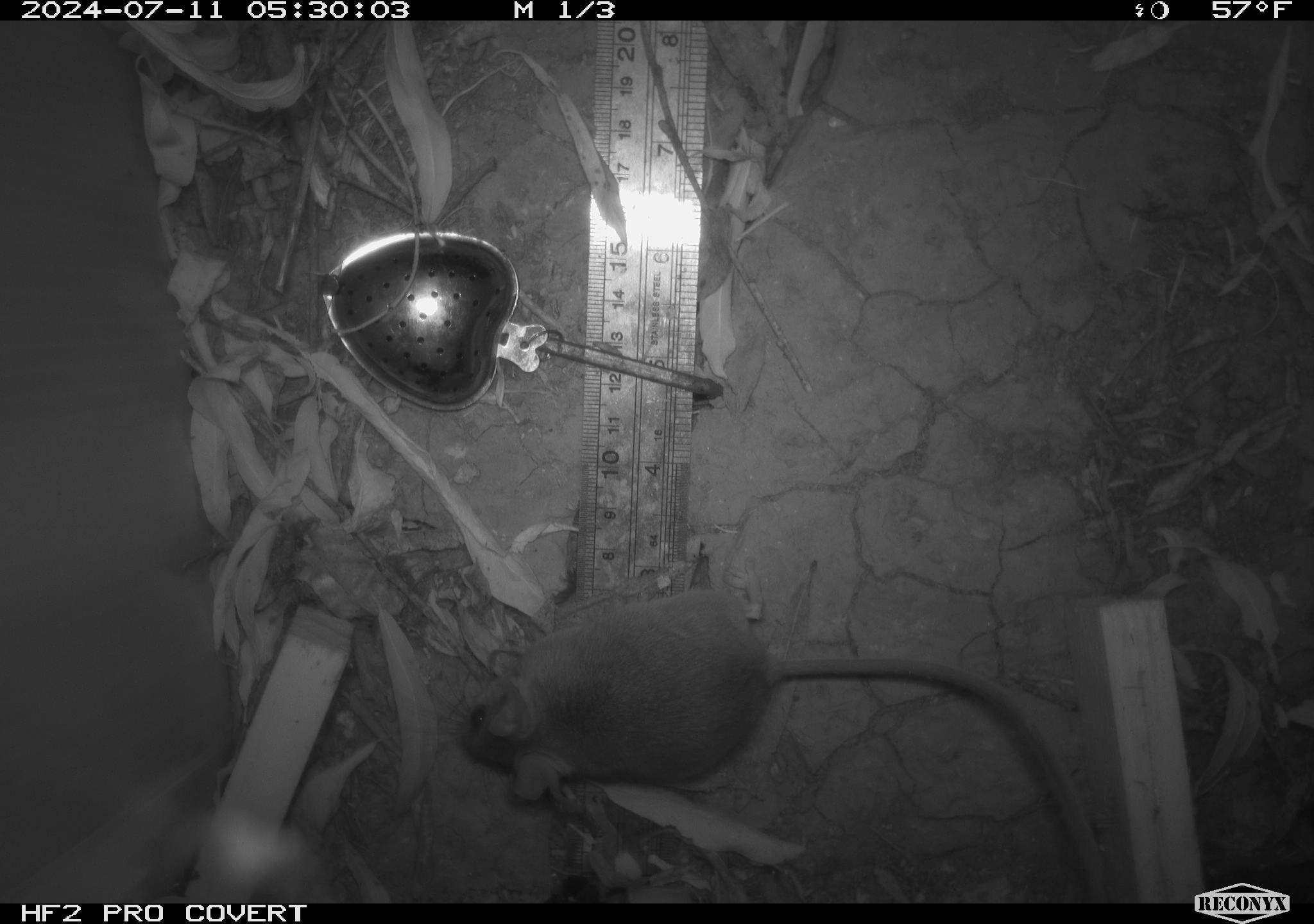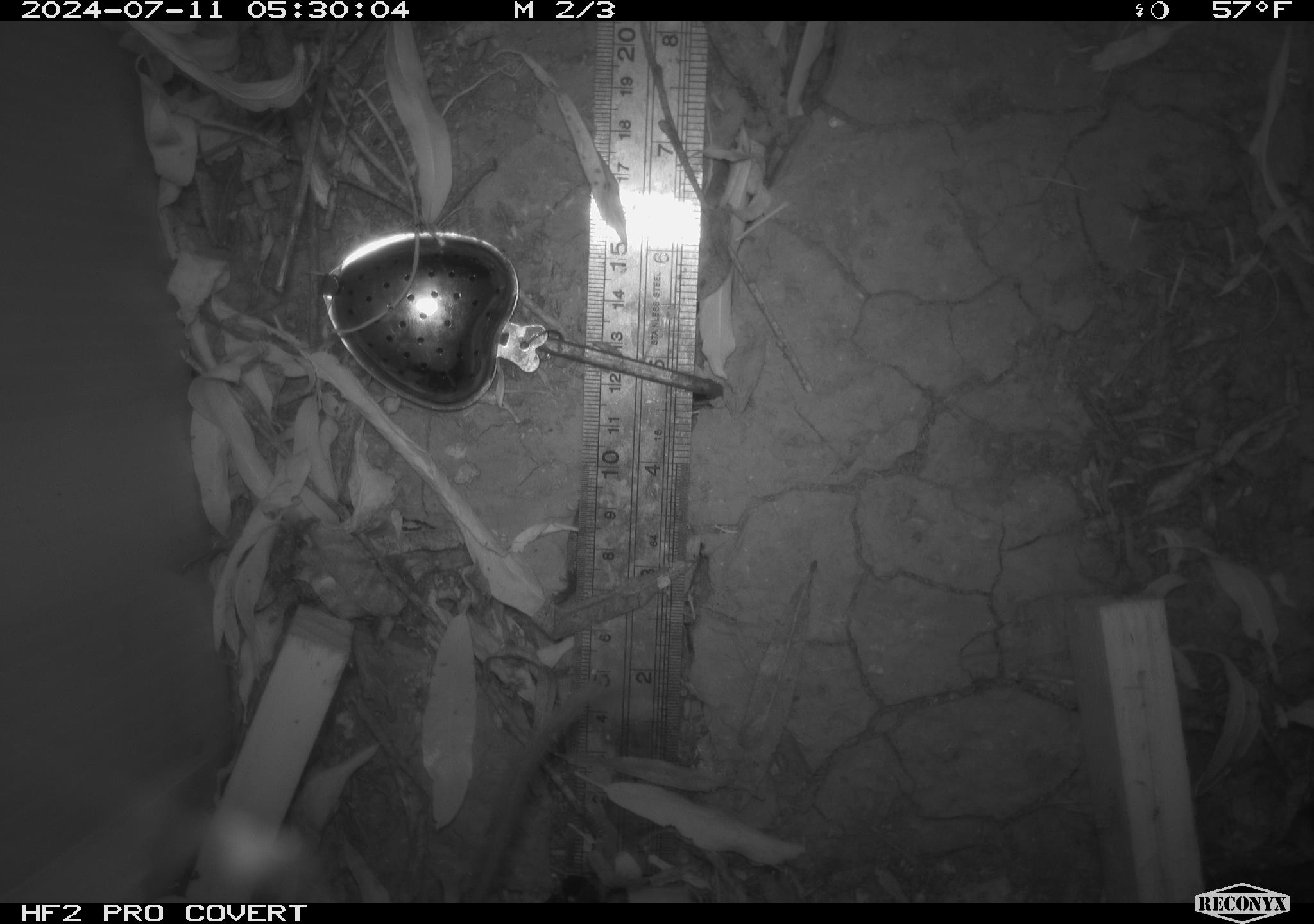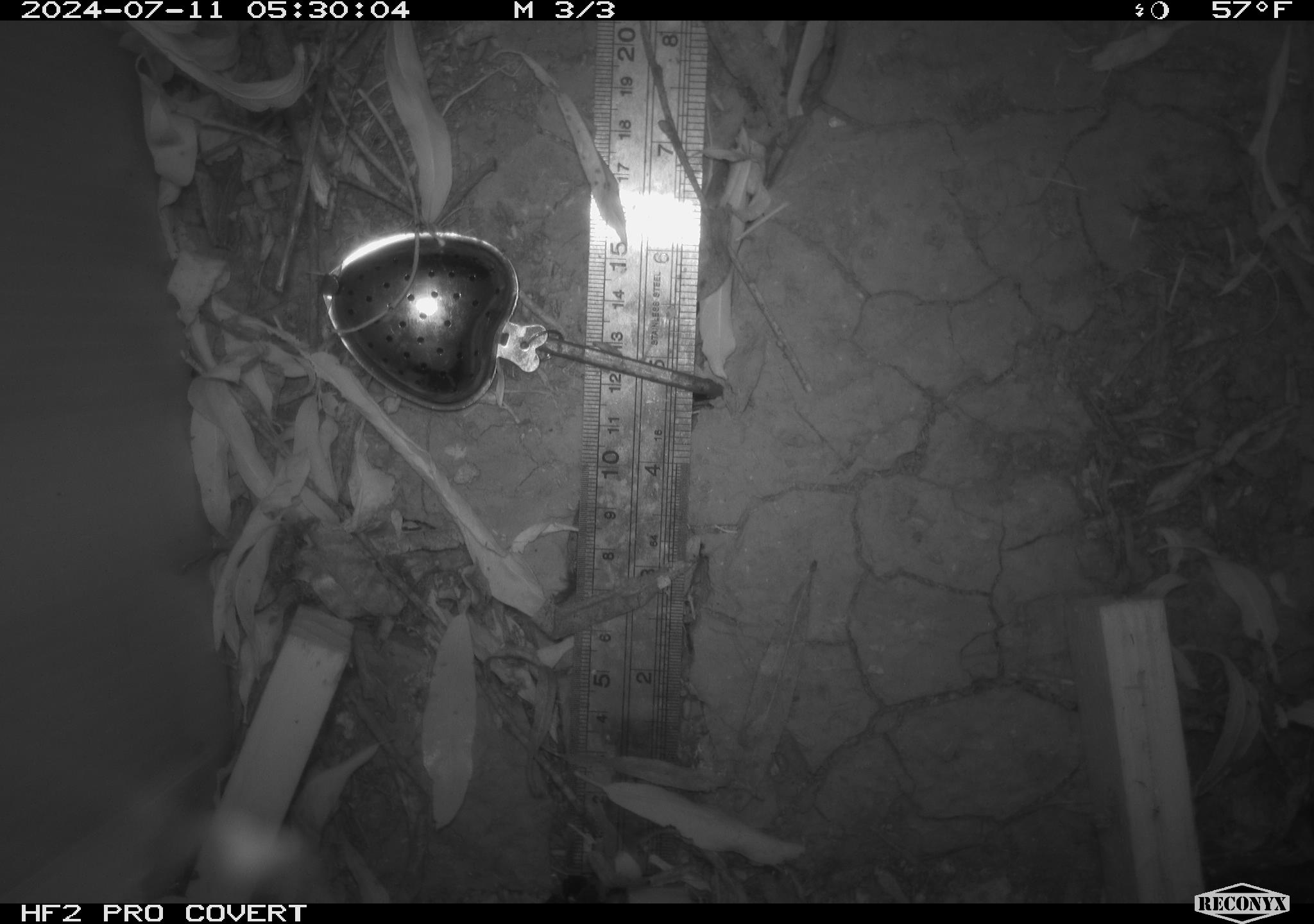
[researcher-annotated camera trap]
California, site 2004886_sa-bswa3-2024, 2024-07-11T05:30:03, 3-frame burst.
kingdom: Animalia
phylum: Chordata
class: Mammalia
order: Rodentia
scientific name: Rodentia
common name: mouse species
Mouse species (Rodentia).